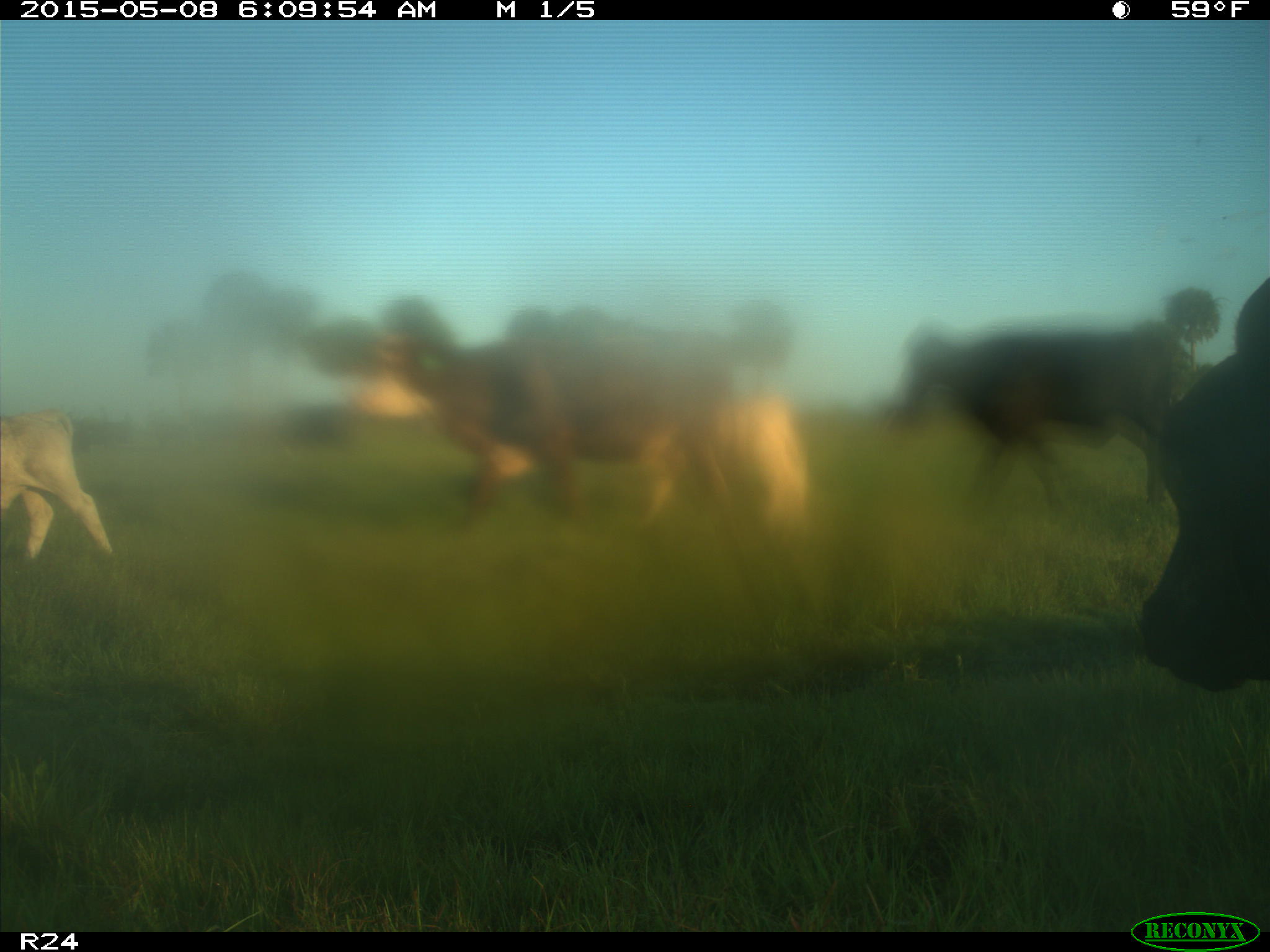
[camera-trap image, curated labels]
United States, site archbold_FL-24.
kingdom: Animalia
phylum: Chordata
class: Mammalia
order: Artiodactyla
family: Bovidae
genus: Bos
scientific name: Bos taurus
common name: domestic cow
Bos taurus (domestic cow).